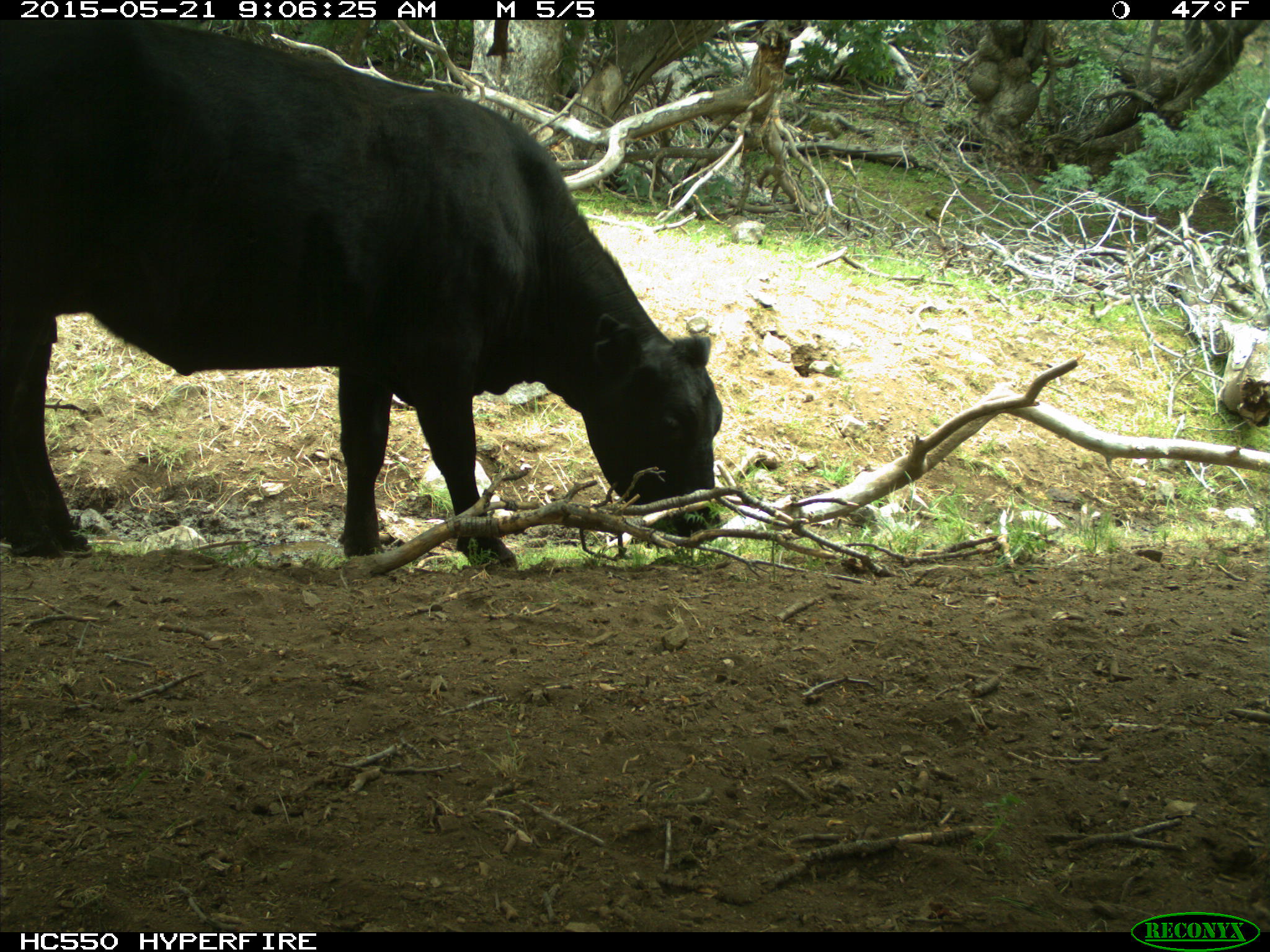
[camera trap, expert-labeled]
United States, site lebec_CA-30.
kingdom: Animalia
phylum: Chordata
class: Mammalia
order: Artiodactyla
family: Bovidae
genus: Bos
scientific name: Bos taurus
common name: domestic cow